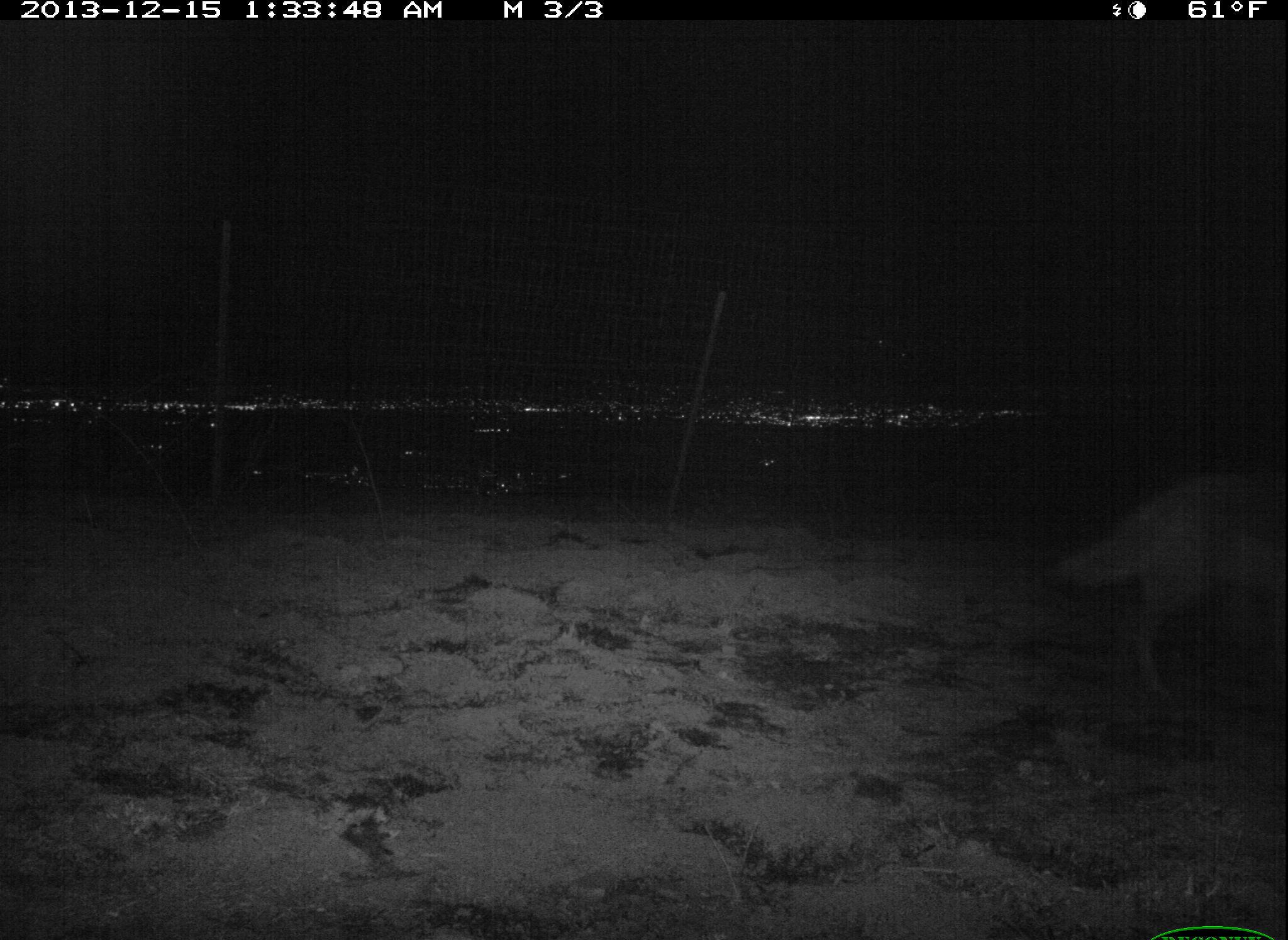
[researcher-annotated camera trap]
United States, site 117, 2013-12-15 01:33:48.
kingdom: Animalia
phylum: Chordata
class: Mammalia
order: Carnivora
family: Canidae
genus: Canis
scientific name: Canis latrans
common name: coyote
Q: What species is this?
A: Coyote (Canis latrans).